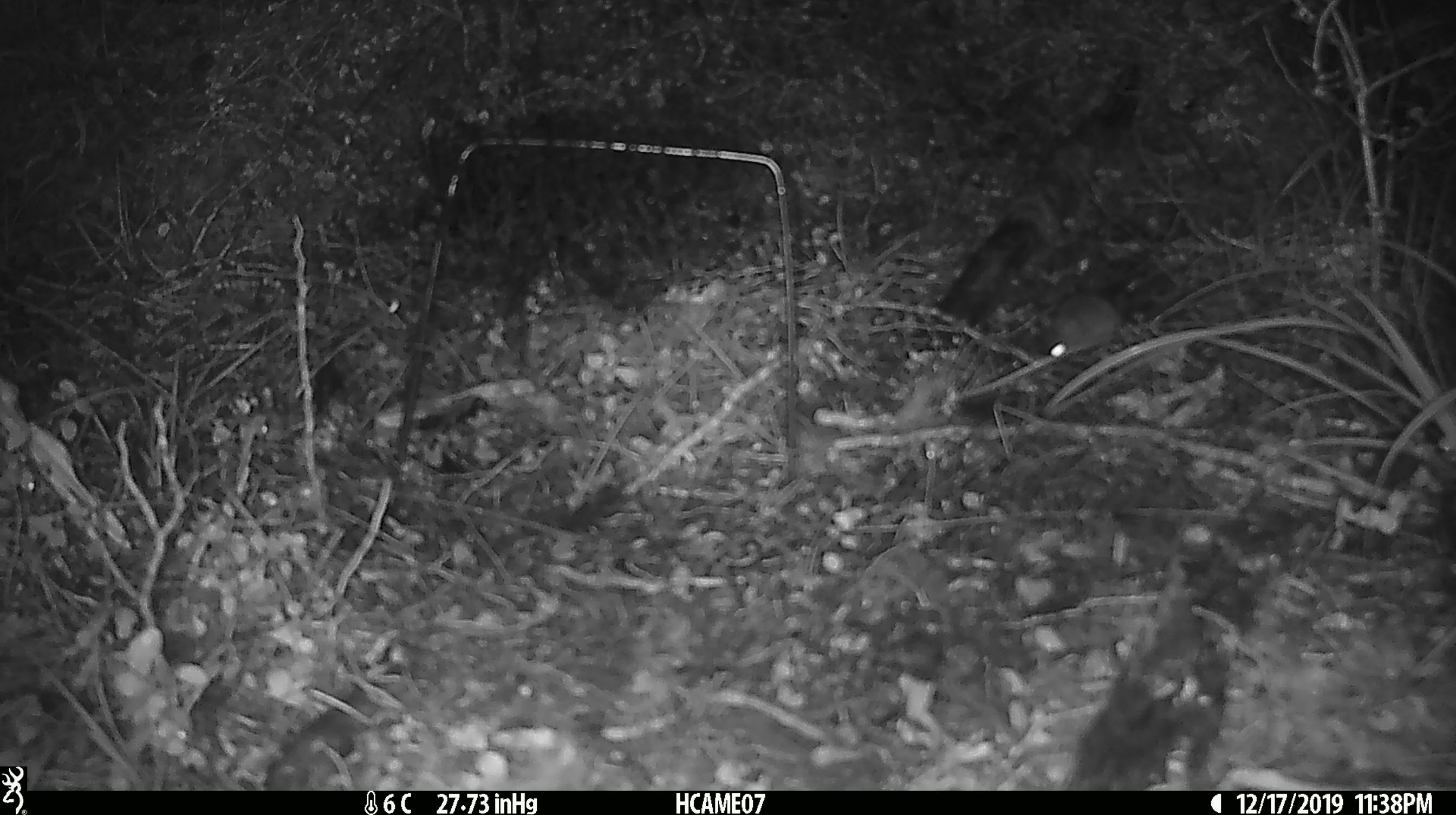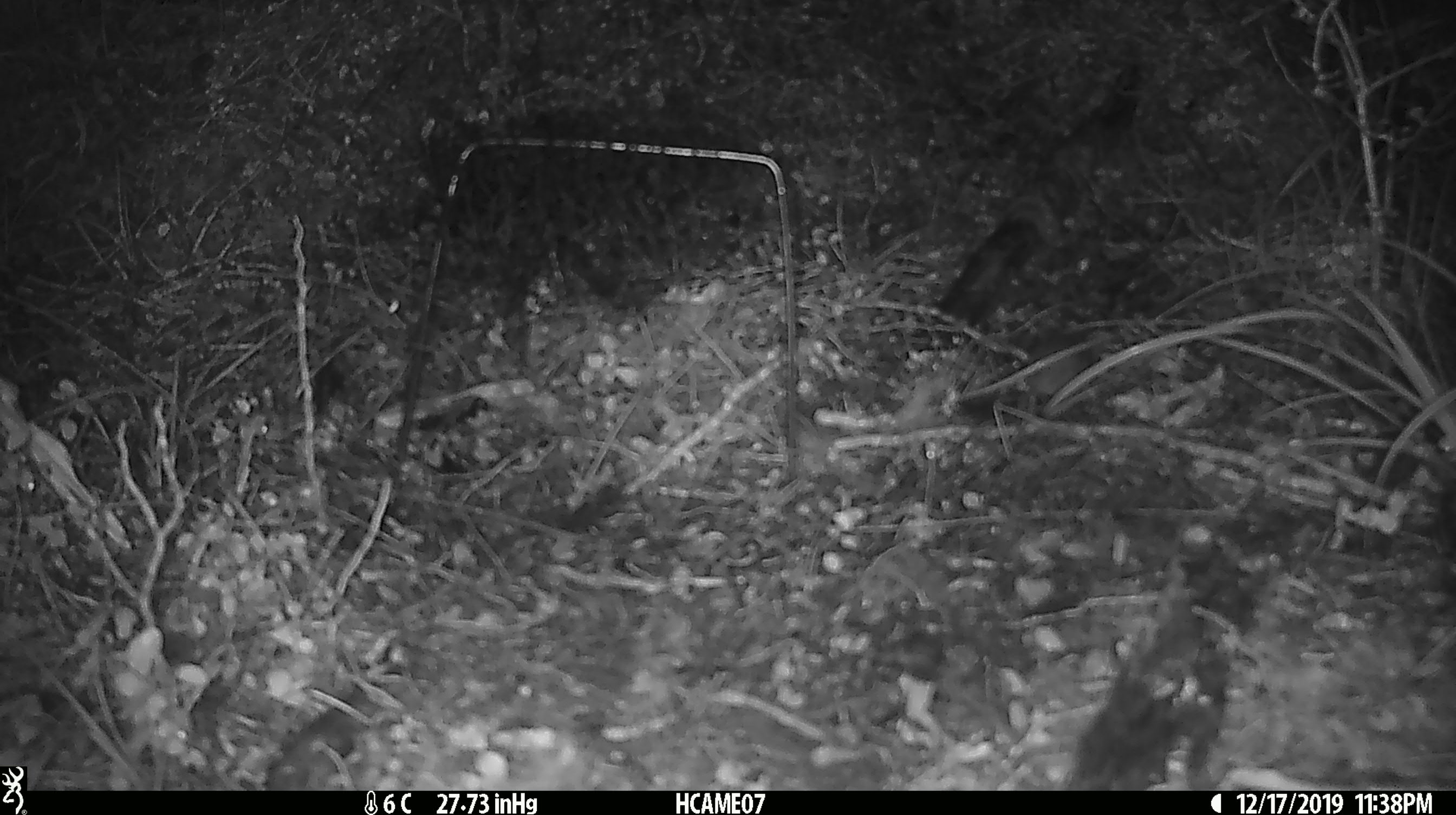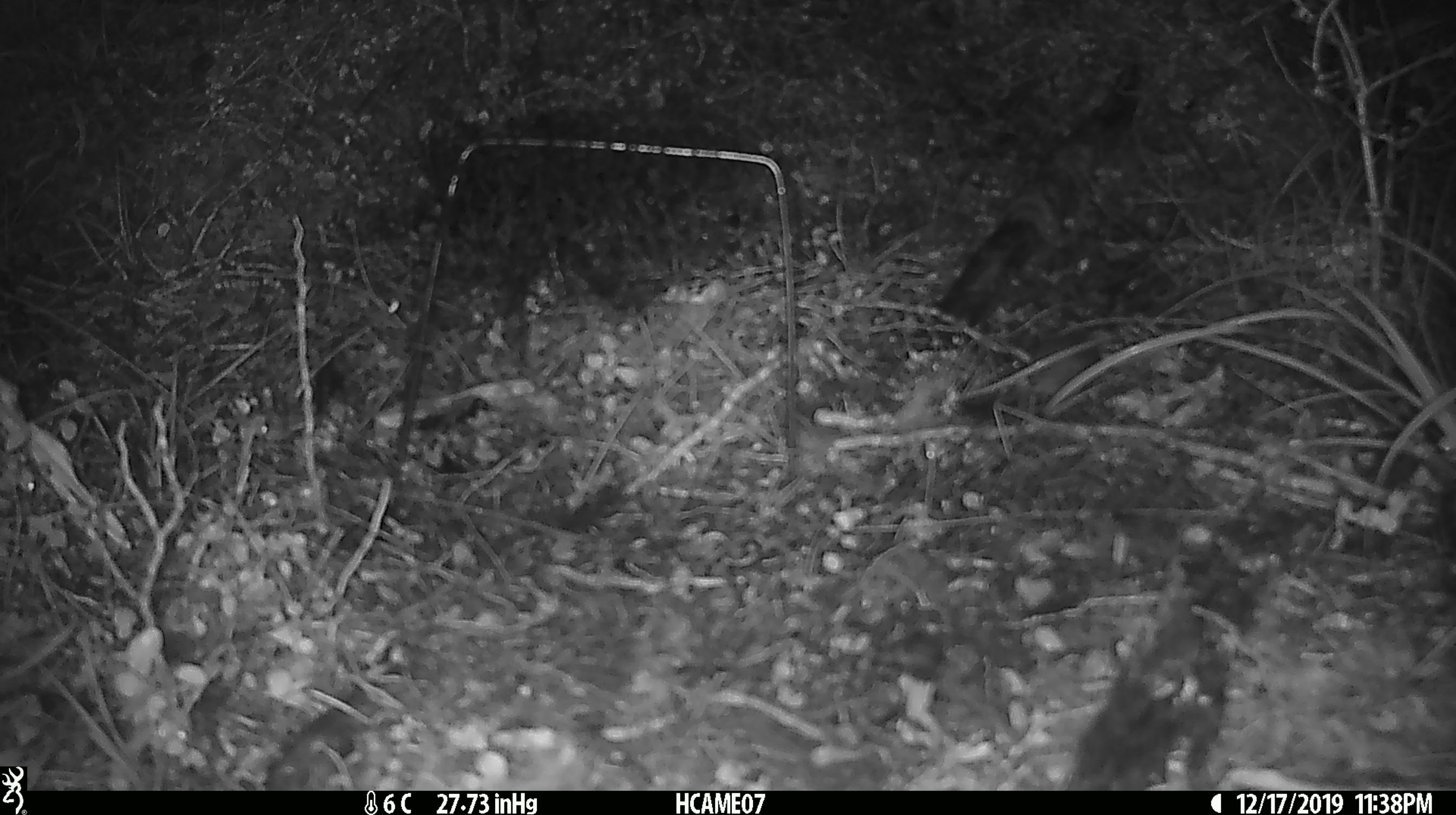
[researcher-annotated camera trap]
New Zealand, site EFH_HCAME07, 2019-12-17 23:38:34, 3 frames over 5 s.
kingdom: Animalia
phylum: Chordata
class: Mammalia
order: Rodentia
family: Muridae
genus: Mus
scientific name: Mus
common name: mouse